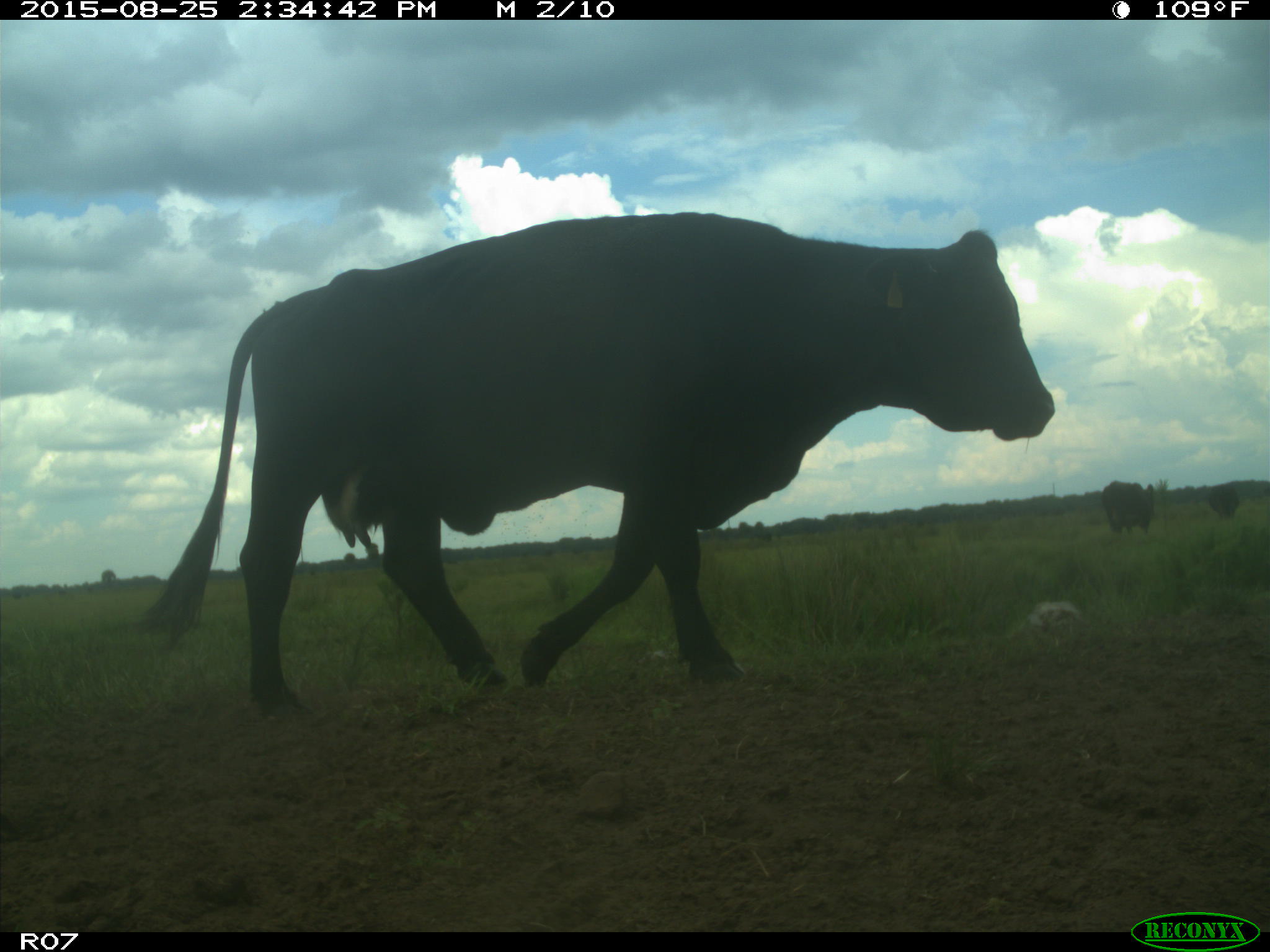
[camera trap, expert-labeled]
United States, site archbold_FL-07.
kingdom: Animalia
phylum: Chordata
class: Mammalia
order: Artiodactyla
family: Bovidae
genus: Bos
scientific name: Bos taurus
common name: domestic cow